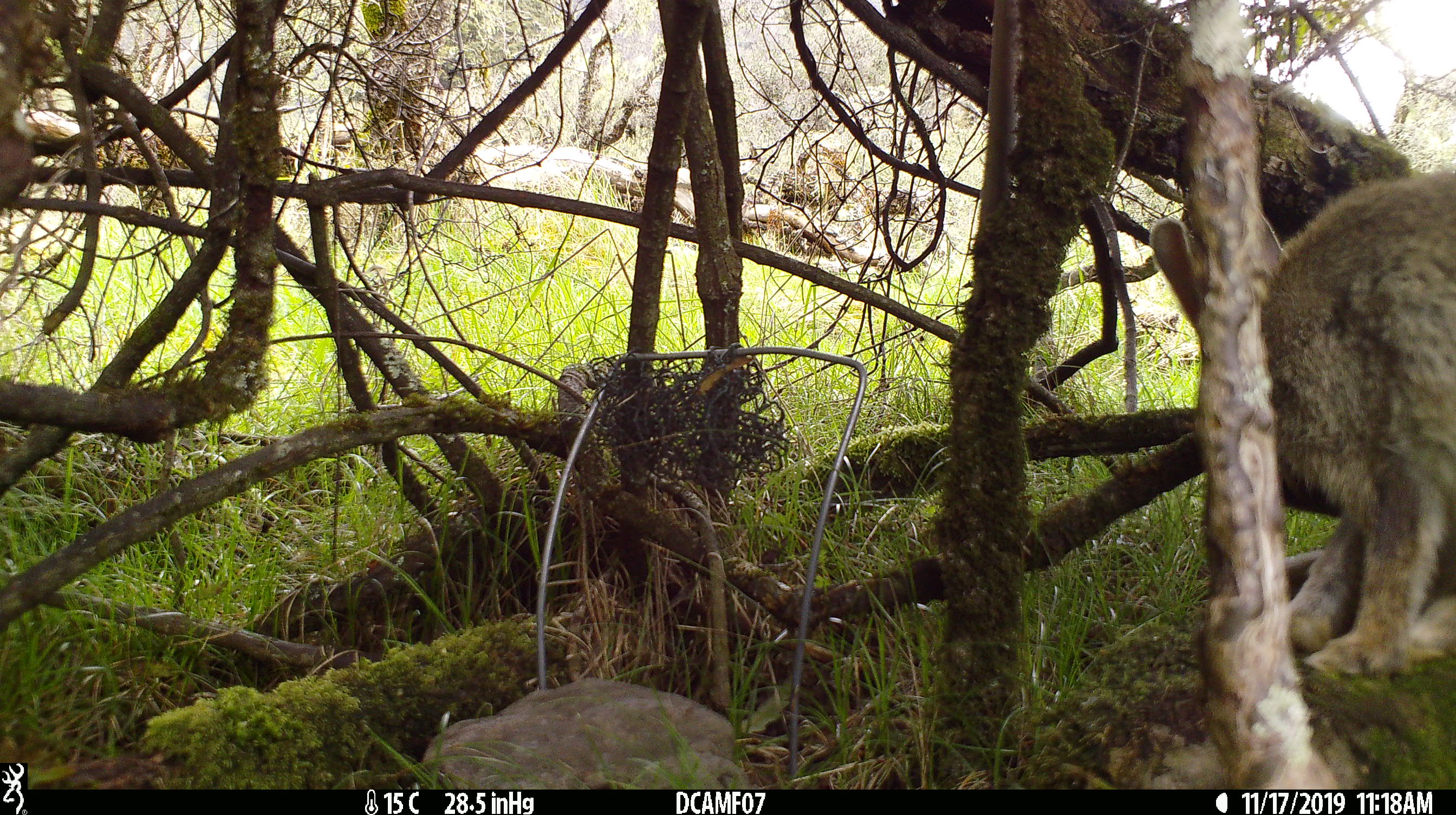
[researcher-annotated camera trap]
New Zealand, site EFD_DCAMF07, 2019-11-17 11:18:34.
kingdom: Animalia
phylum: Chordata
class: Mammalia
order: Lagomorpha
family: Leporidae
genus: Oryctolagus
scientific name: Oryctolagus cuniculus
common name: european rabbit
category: rabbit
Rabbit (european rabbit) (Oryctolagus cuniculus).